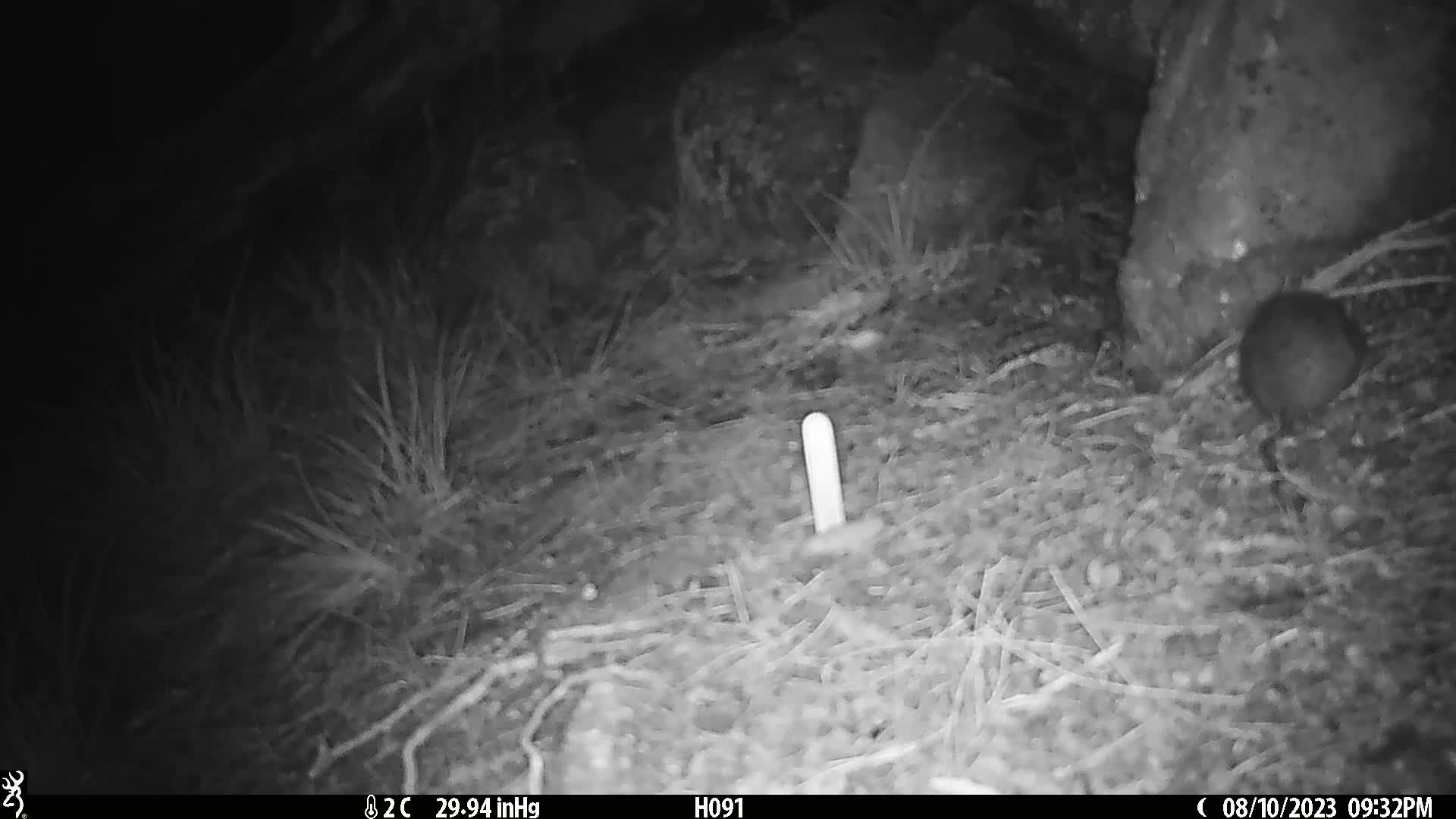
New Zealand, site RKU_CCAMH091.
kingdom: Animalia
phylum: Chordata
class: Mammalia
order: Rodentia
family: Muridae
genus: Rattus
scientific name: Rattus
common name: rat